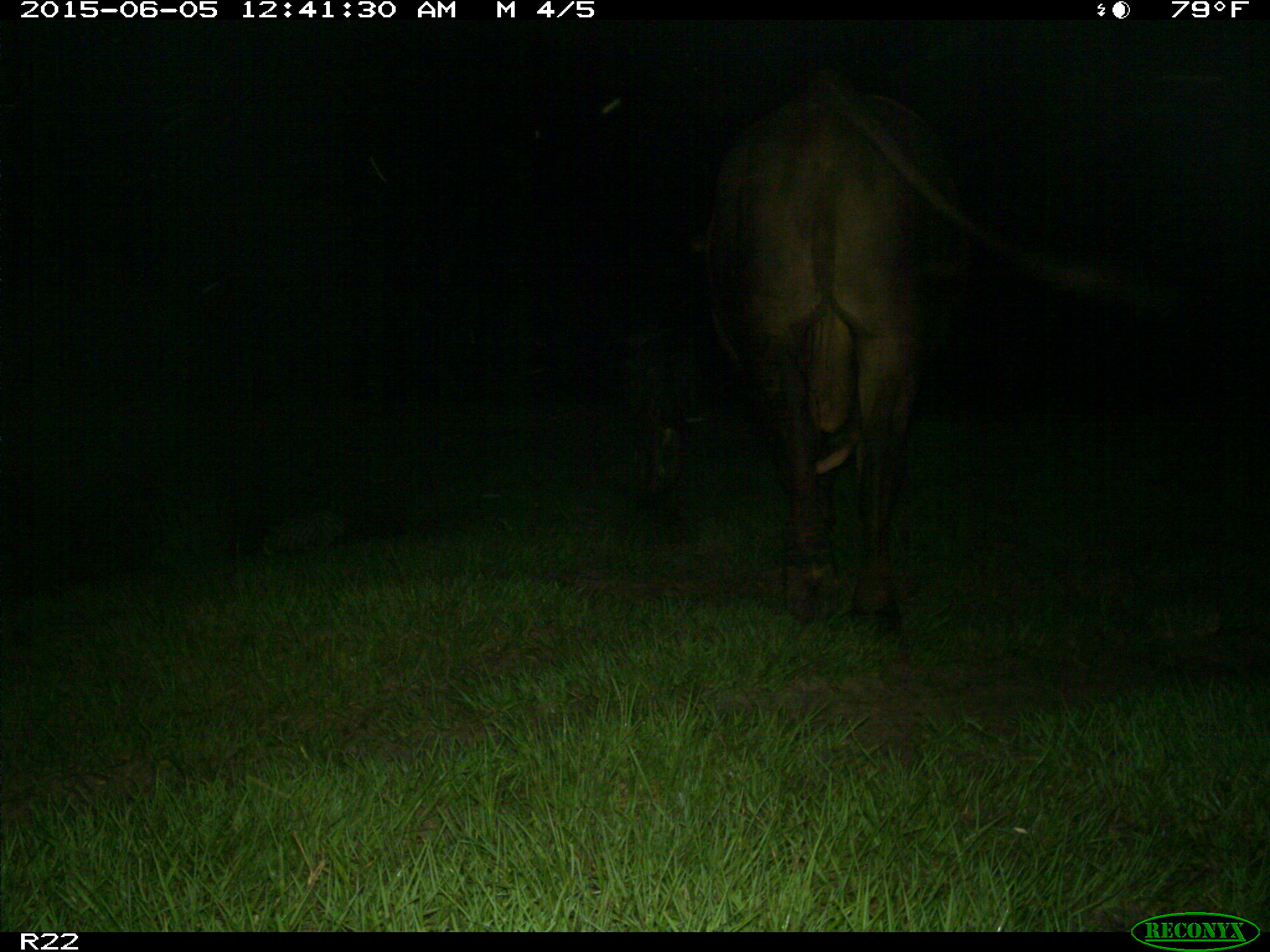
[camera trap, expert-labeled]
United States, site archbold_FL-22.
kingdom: Animalia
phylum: Chordata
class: Mammalia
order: Artiodactyla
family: Bovidae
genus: Bos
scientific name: Bos taurus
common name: domestic cow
Bos taurus (domestic cow).